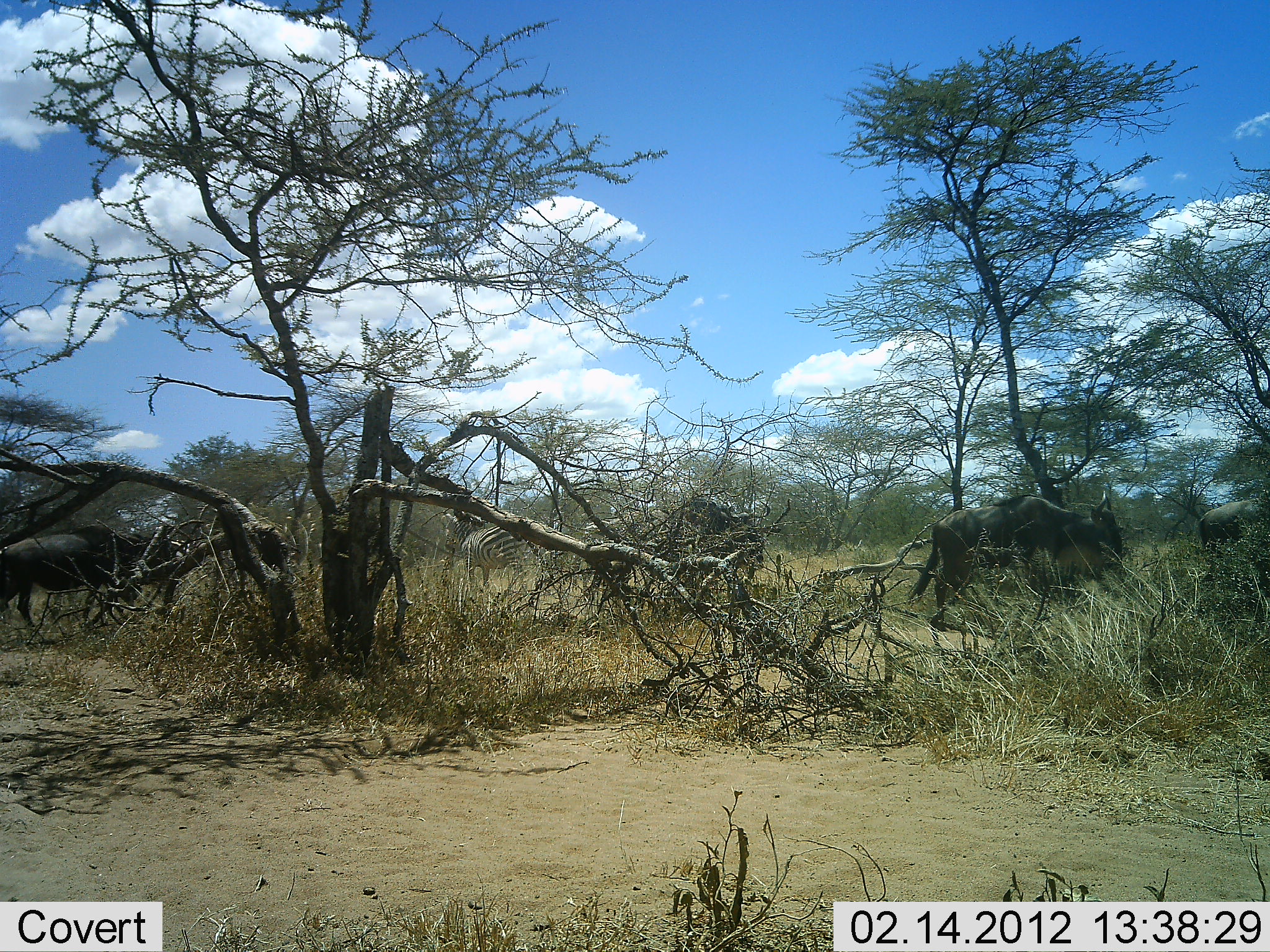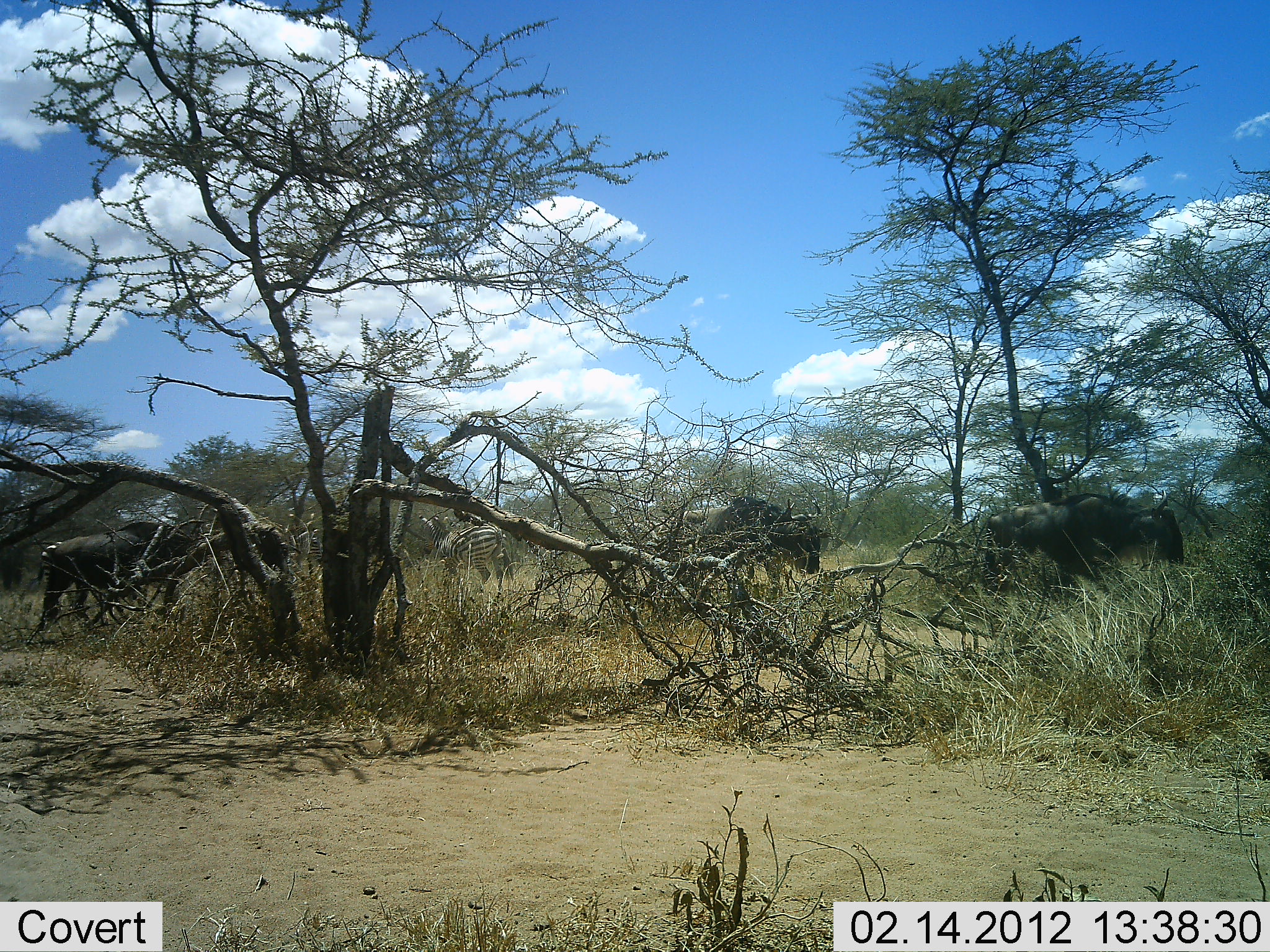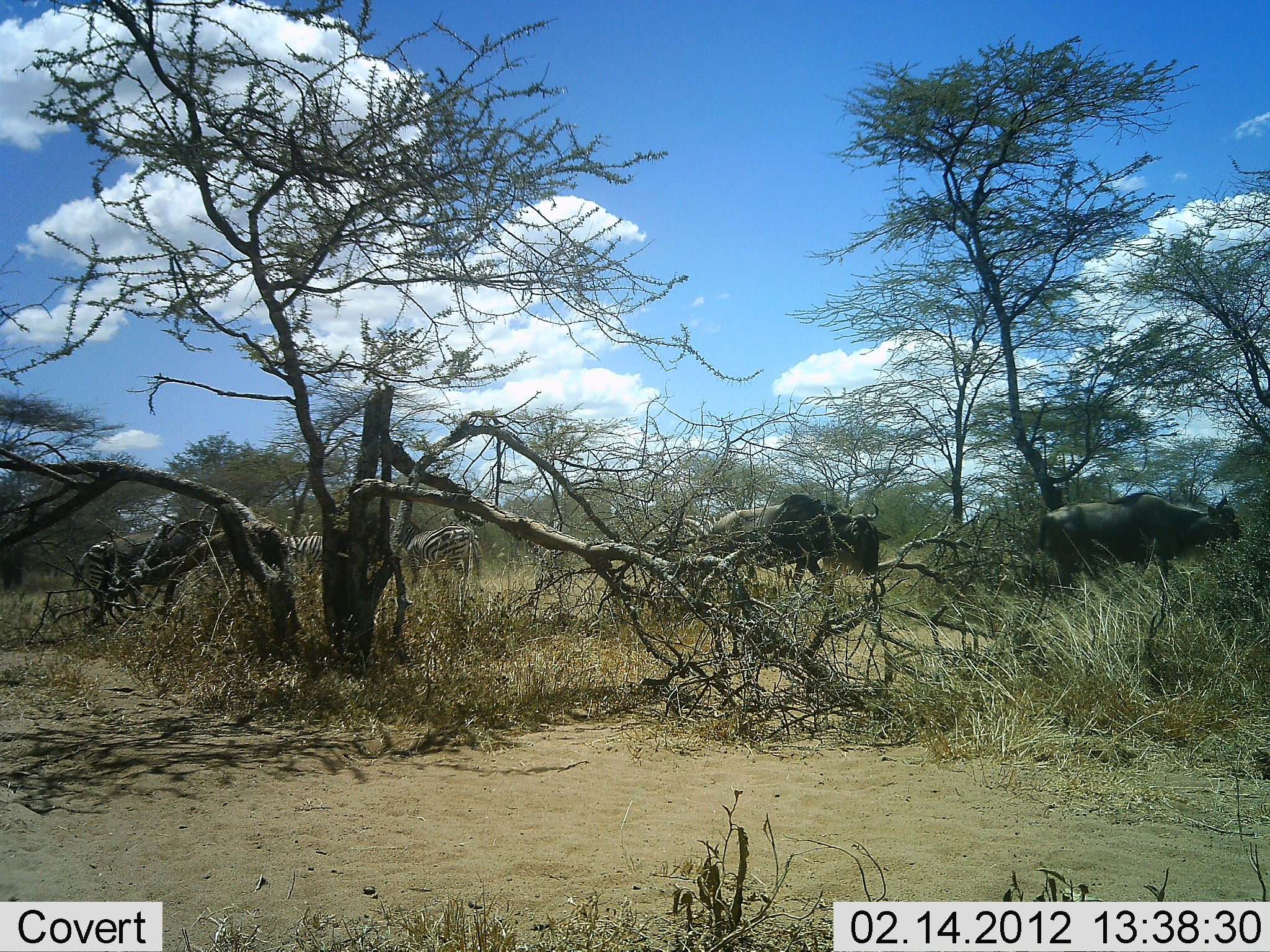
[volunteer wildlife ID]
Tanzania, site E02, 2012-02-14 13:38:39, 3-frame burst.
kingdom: Animalia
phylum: Chordata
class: Mammalia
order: Artiodactyla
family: Bovidae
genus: Connochaetes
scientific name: Connochaetes taurinus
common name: blue wildebeest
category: wildebeest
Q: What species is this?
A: Wildebeest (blue wildebeest) (Connochaetes taurinus).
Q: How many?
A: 4.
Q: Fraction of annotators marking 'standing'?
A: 4%.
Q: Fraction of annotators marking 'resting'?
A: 0%.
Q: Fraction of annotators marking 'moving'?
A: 96%.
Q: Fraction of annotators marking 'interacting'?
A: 0%.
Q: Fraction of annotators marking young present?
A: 0%.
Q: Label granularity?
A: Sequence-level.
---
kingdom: Animalia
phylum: Chordata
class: Mammalia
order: Perissodactyla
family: Equidae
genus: Equus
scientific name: Equus quagga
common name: plains zebra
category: zebra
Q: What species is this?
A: Zebra (plains zebra) (Equus quagga).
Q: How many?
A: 3.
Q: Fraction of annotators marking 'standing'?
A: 33%.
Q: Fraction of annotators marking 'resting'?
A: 0%.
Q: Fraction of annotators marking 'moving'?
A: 67%.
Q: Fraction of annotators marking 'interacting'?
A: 0%.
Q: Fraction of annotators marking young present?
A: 0%.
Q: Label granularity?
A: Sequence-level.